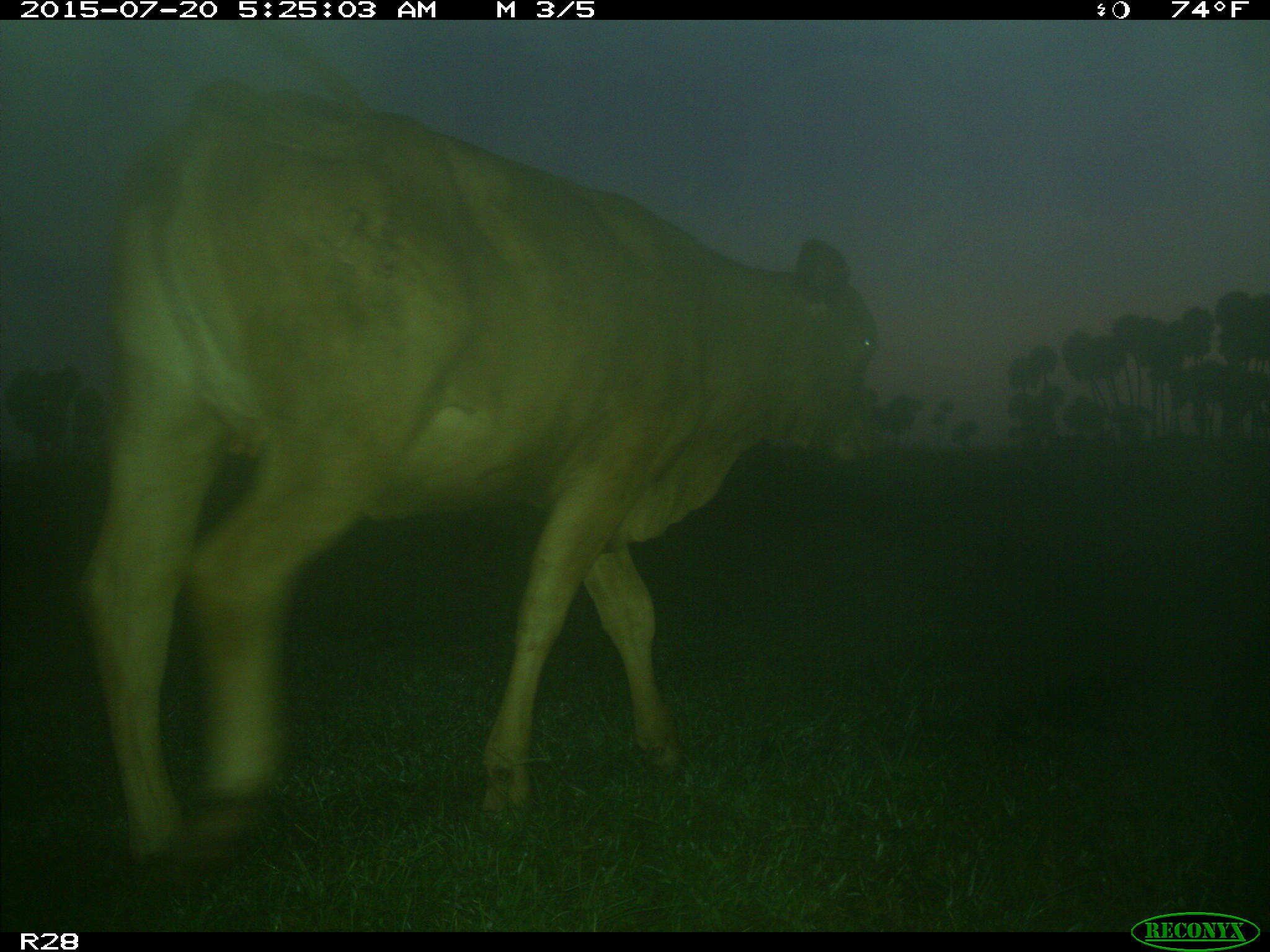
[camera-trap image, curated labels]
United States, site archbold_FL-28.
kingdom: Animalia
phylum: Chordata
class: Mammalia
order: Artiodactyla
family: Bovidae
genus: Bos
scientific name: Bos taurus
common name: domestic cow